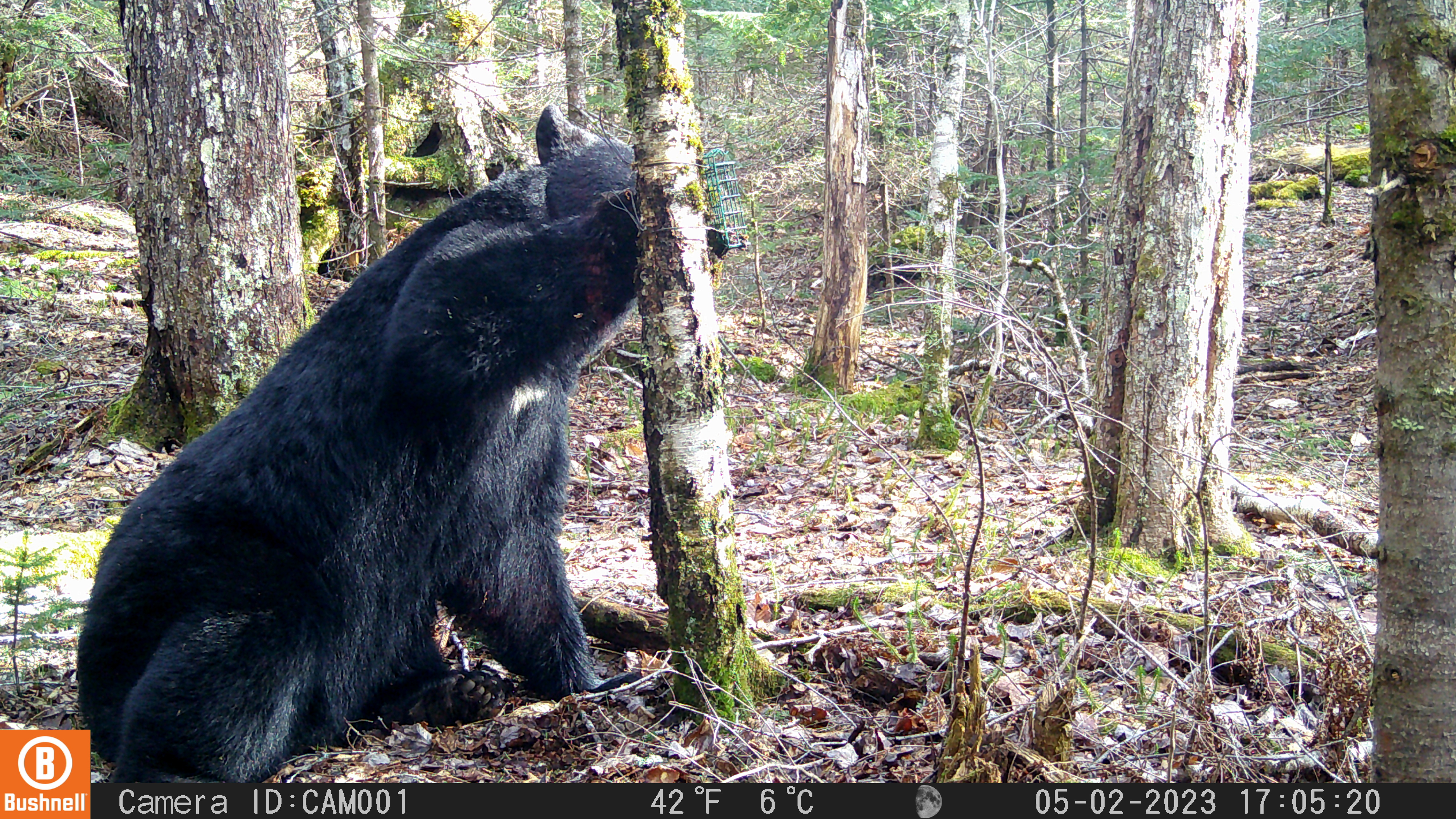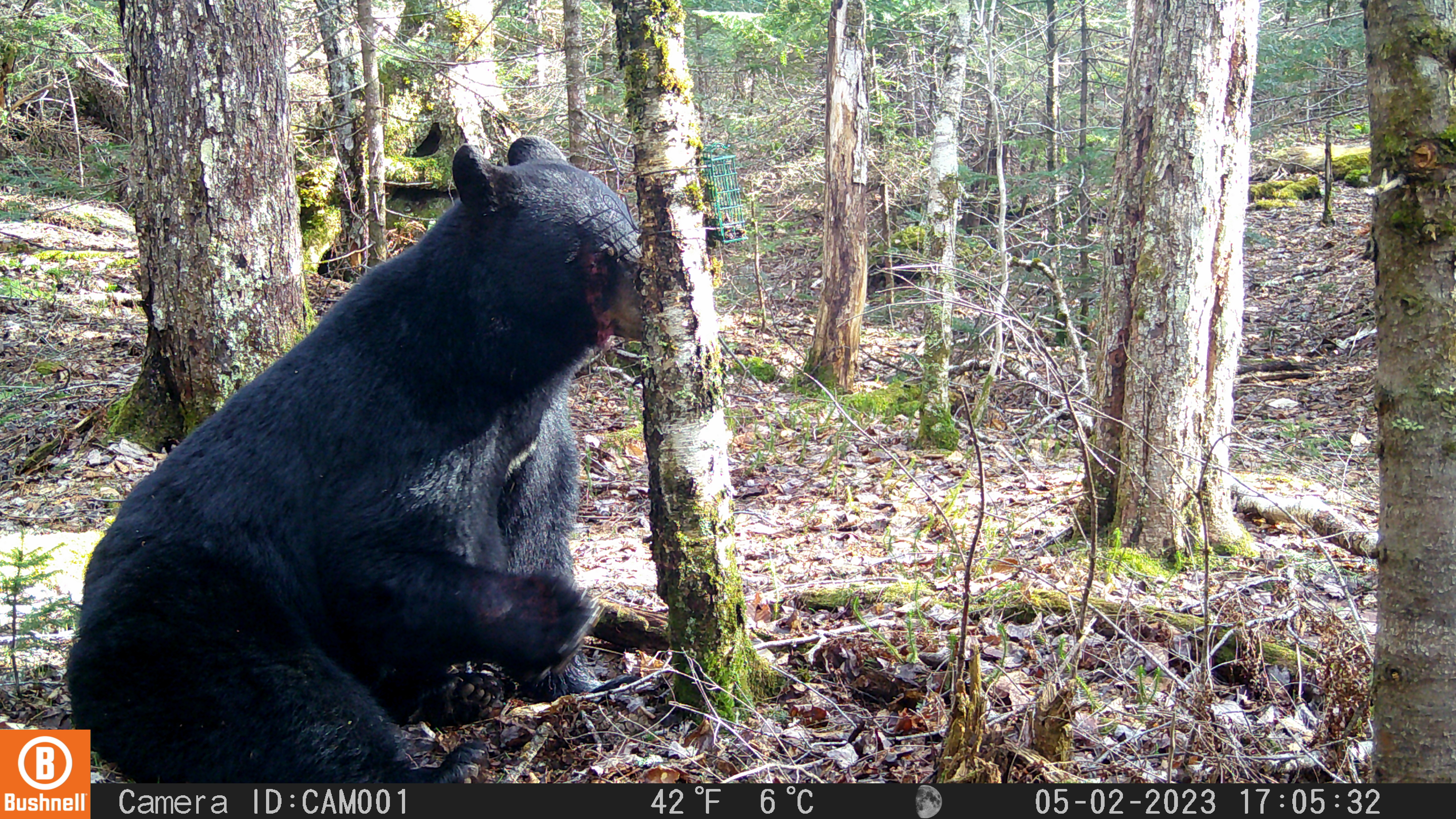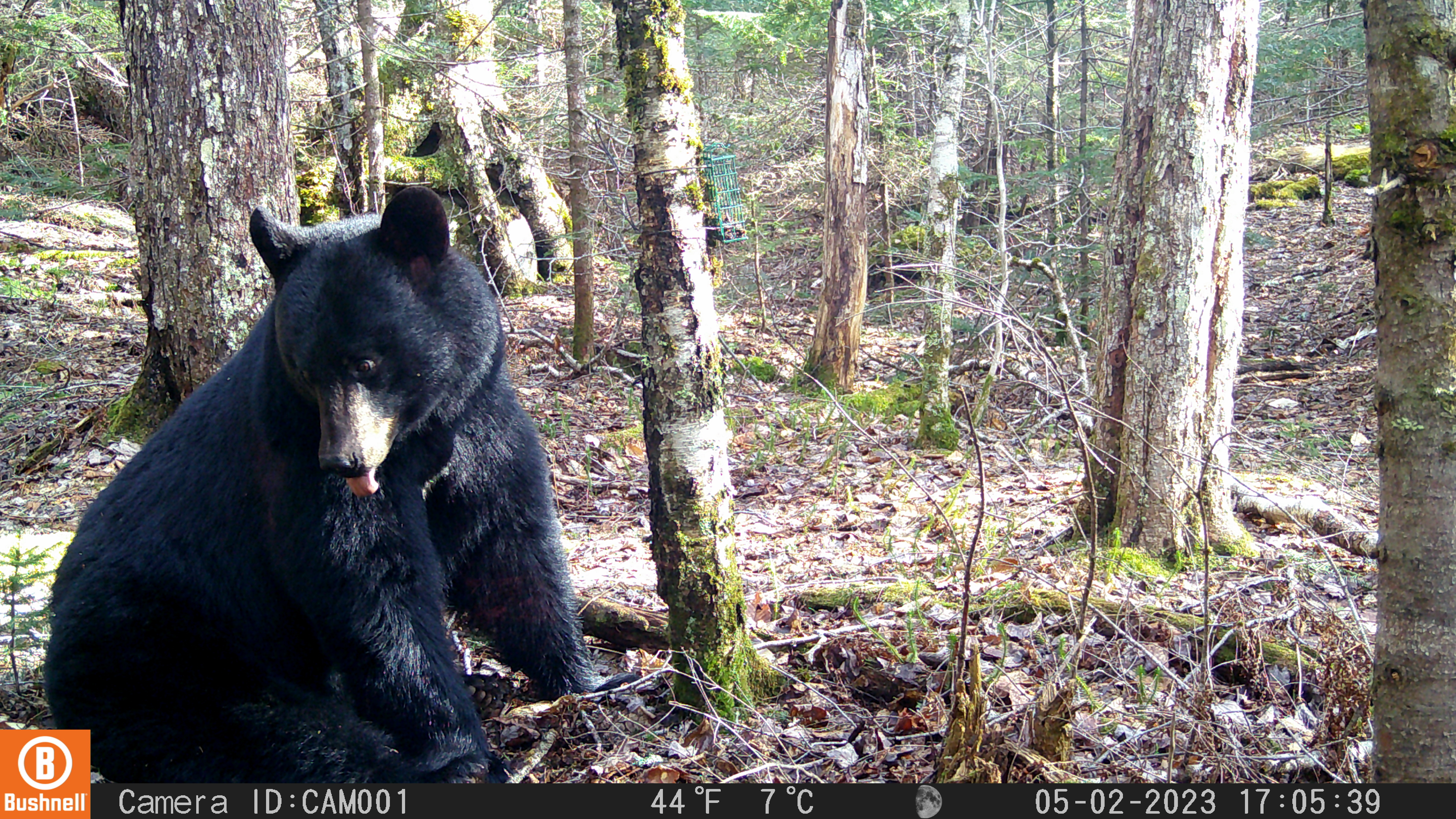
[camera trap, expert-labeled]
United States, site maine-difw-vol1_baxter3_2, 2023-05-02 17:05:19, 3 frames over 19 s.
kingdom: Animalia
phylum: Chordata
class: Mammalia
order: Carnivora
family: Ursidae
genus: Ursus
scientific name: Ursus americanus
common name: black bear